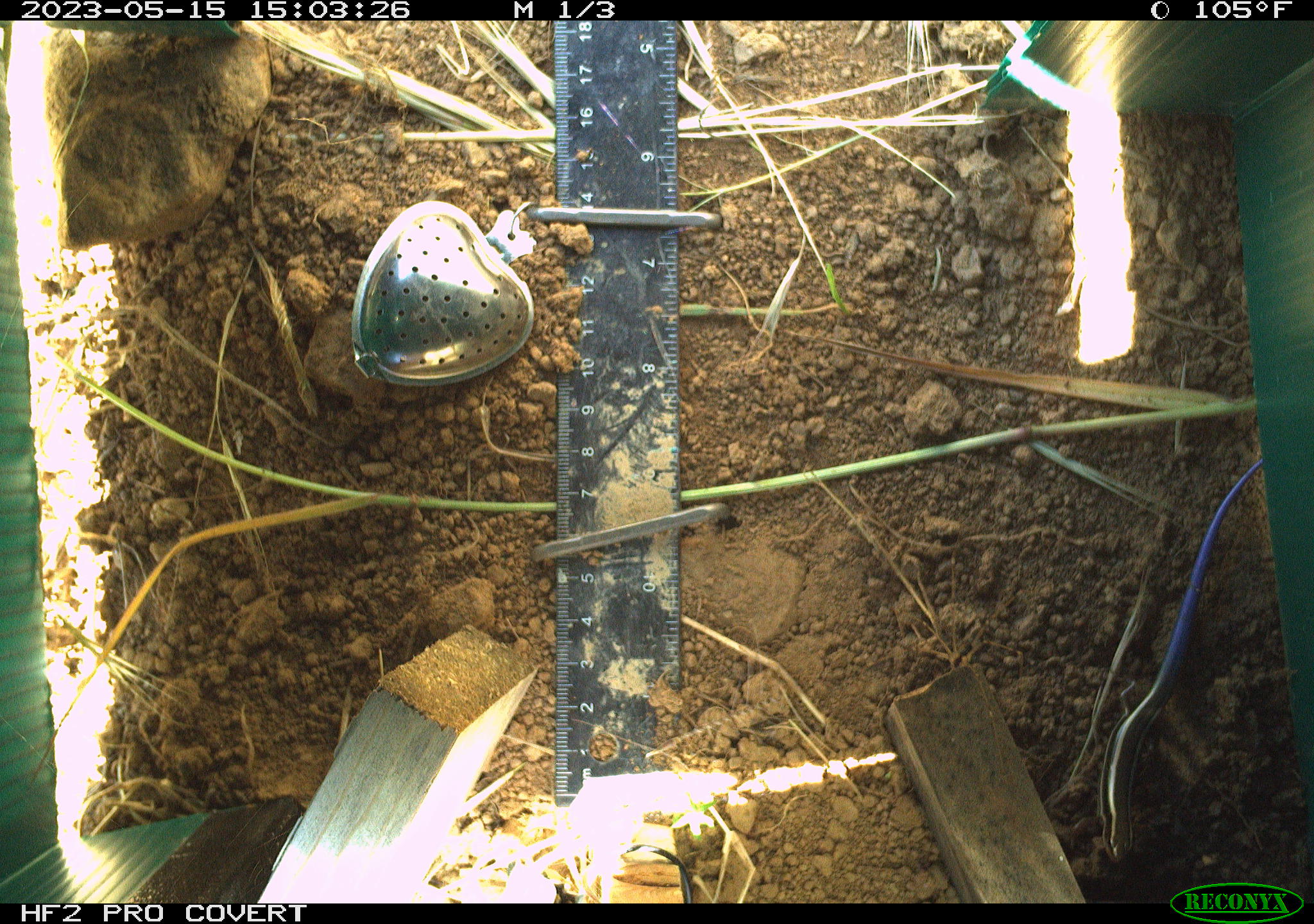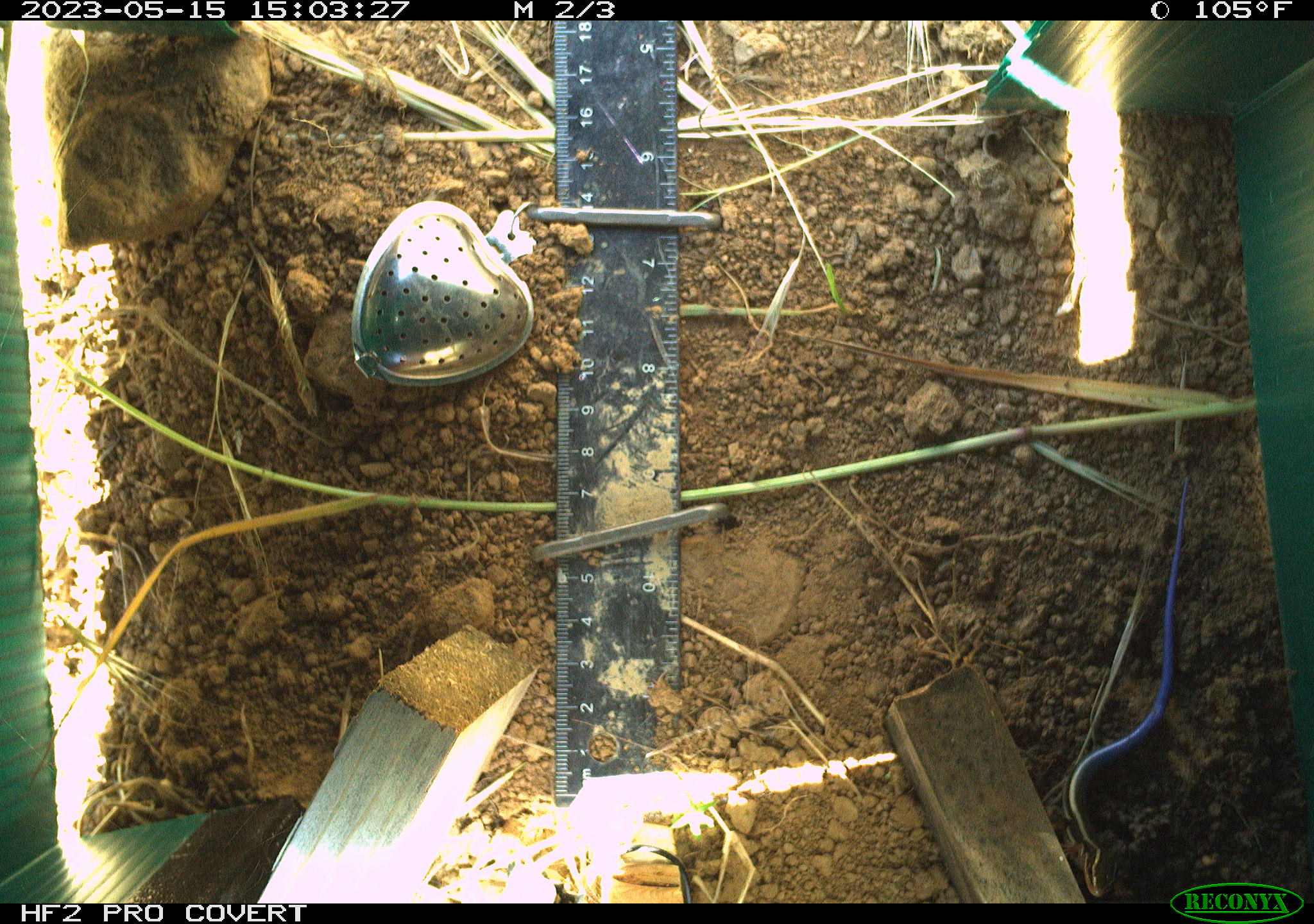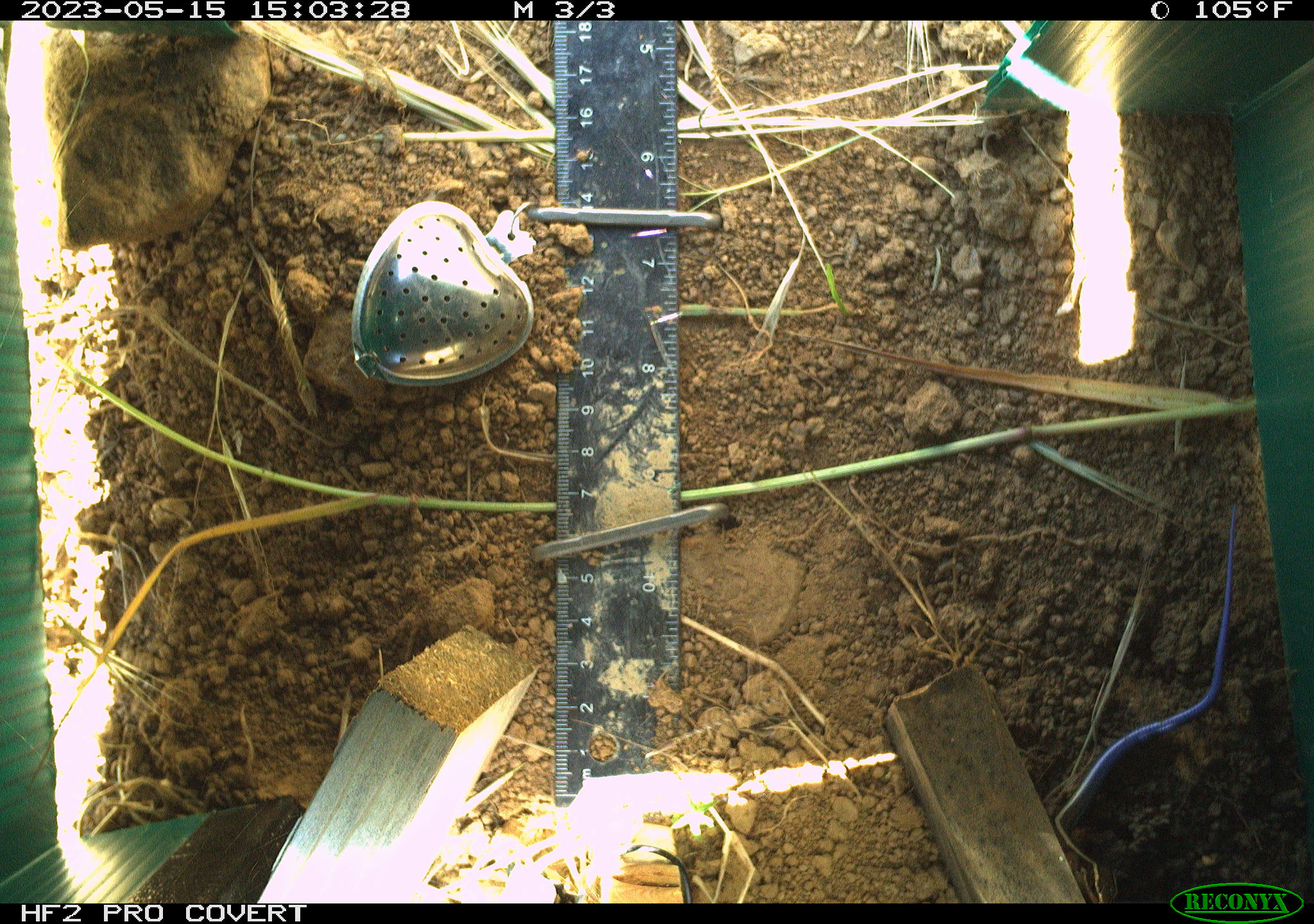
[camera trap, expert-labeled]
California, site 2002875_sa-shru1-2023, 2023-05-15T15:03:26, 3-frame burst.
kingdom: Animalia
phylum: Chordata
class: Reptilia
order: Squamata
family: Scincidae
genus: Plestiodon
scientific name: Plestiodon skiltonianus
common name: western skink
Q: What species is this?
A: Western skink (Plestiodon skiltonianus).